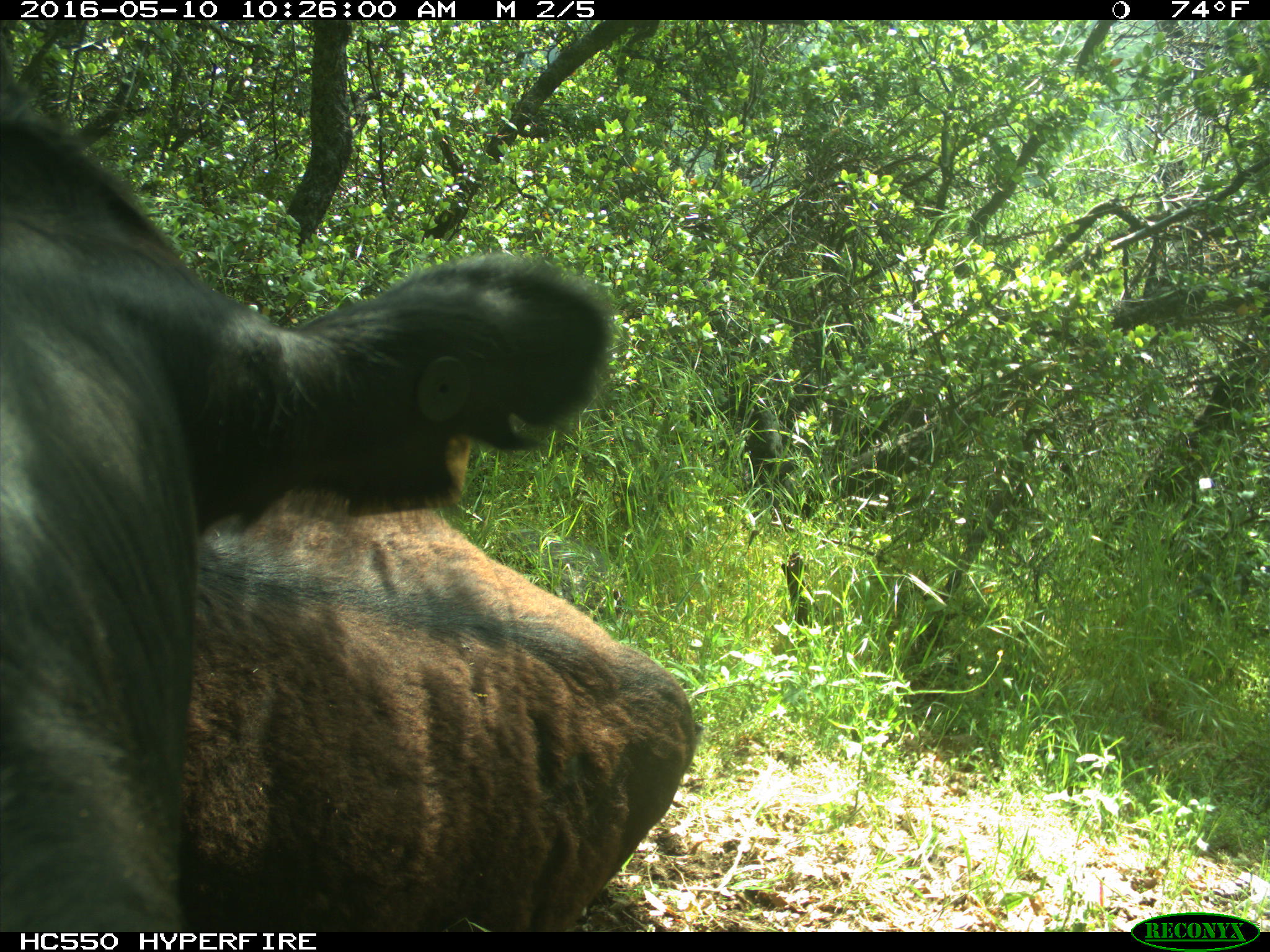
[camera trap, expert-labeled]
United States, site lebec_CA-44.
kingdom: Animalia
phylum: Chordata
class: Mammalia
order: Artiodactyla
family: Bovidae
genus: Bos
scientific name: Bos taurus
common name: domestic cow